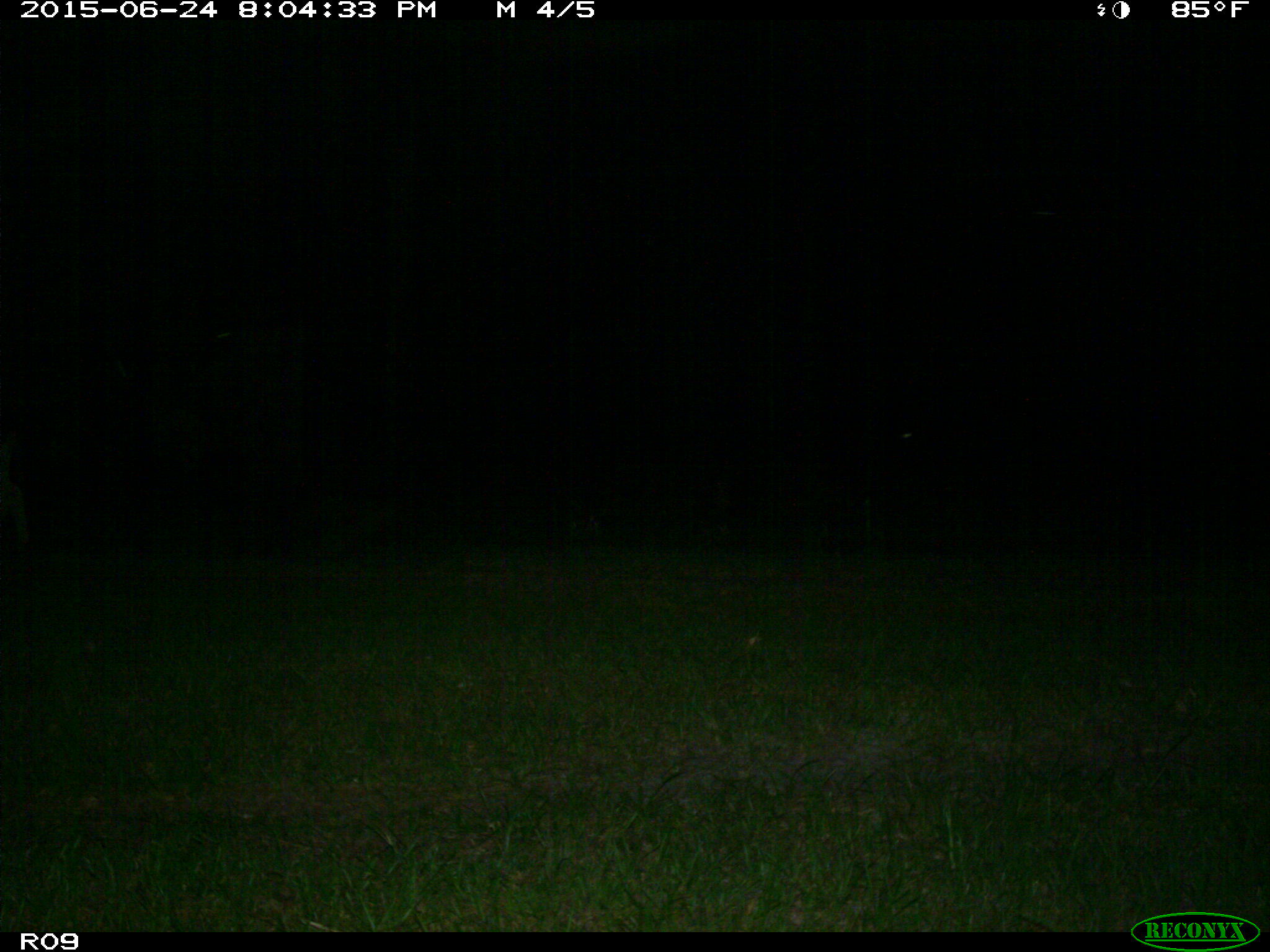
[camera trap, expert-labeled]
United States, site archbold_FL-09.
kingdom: Animalia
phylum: Chordata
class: Mammalia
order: Artiodactyla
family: Bovidae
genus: Bos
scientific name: Bos taurus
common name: domestic cow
Bos taurus (domestic cow).